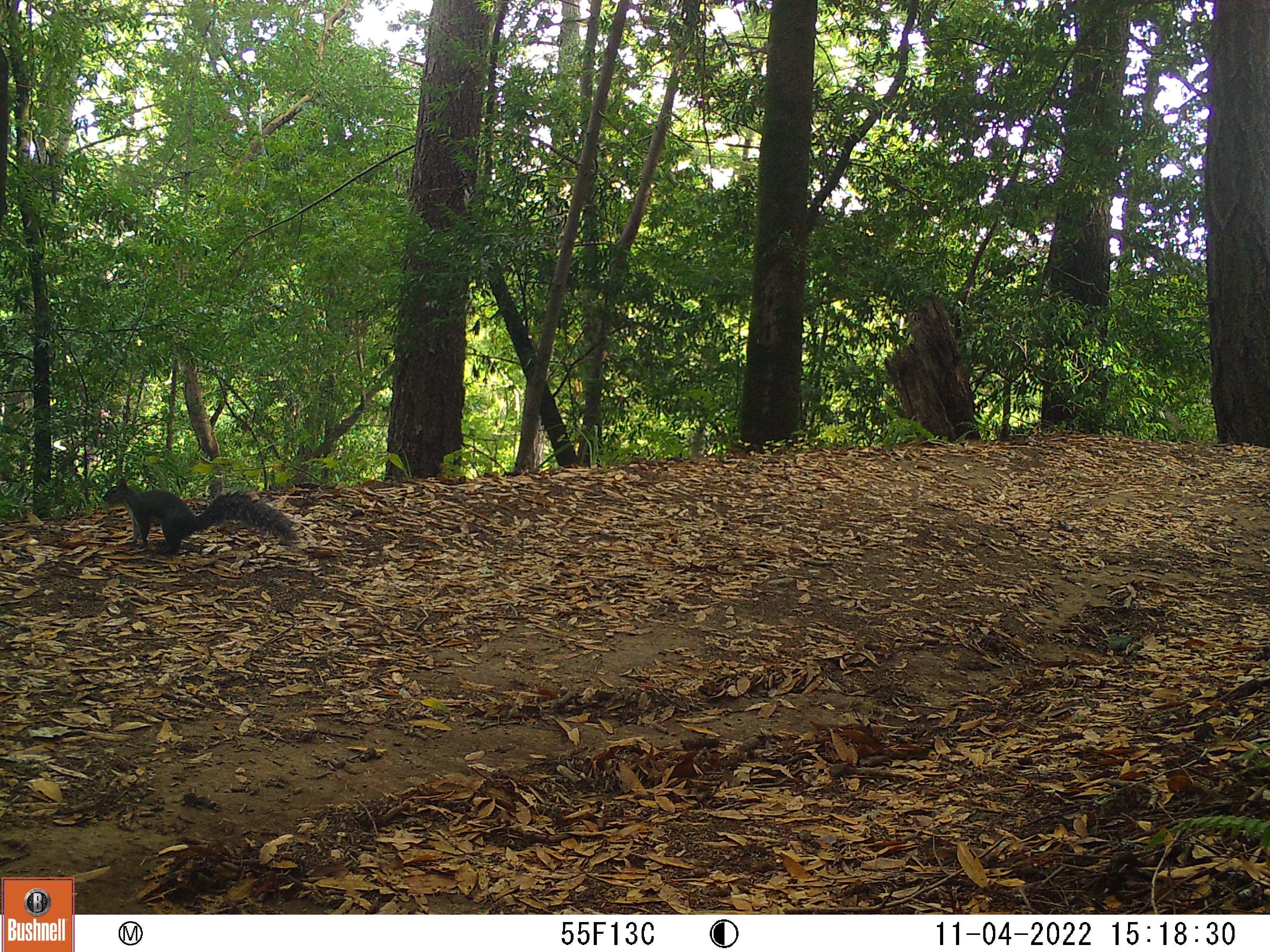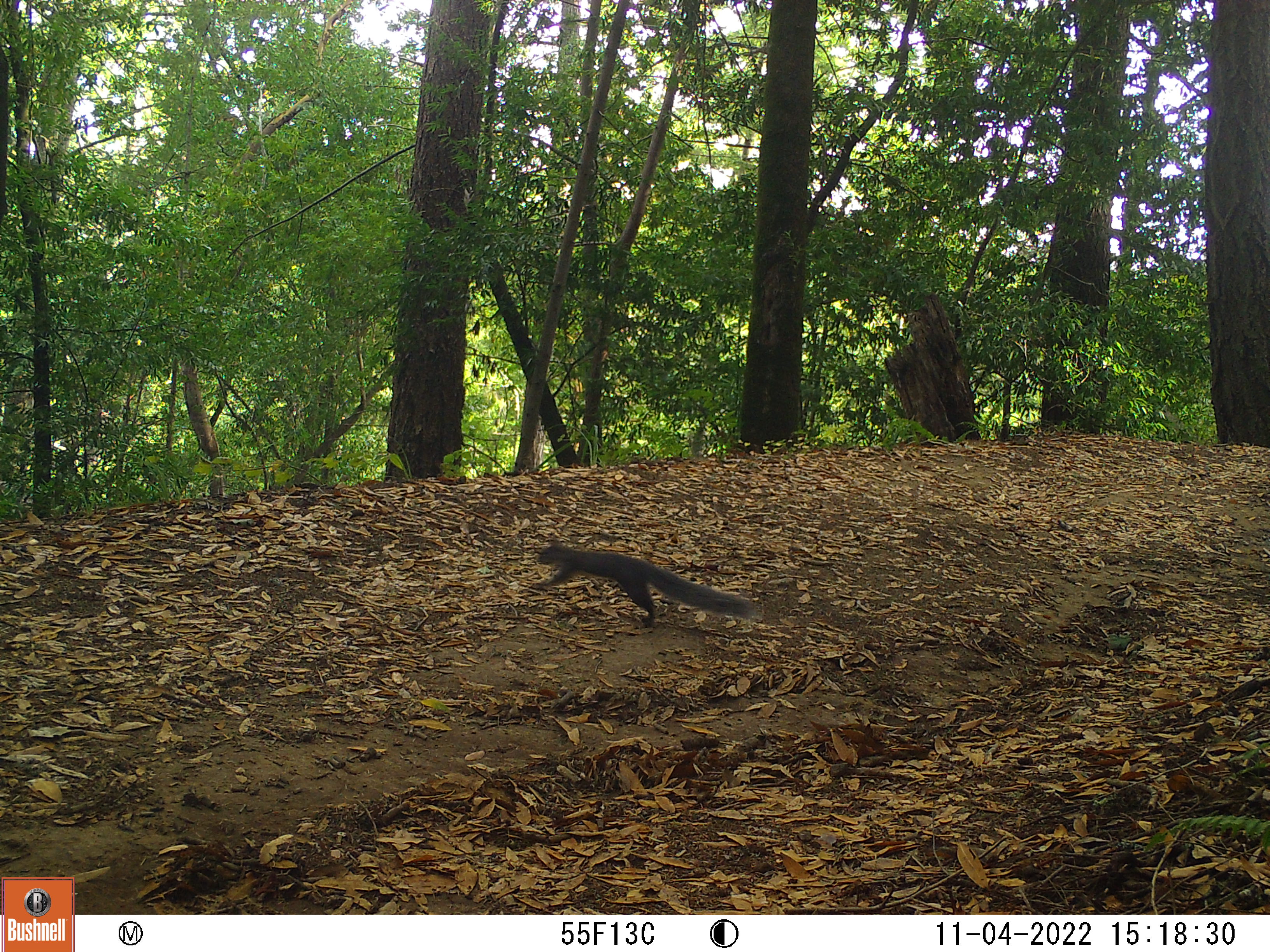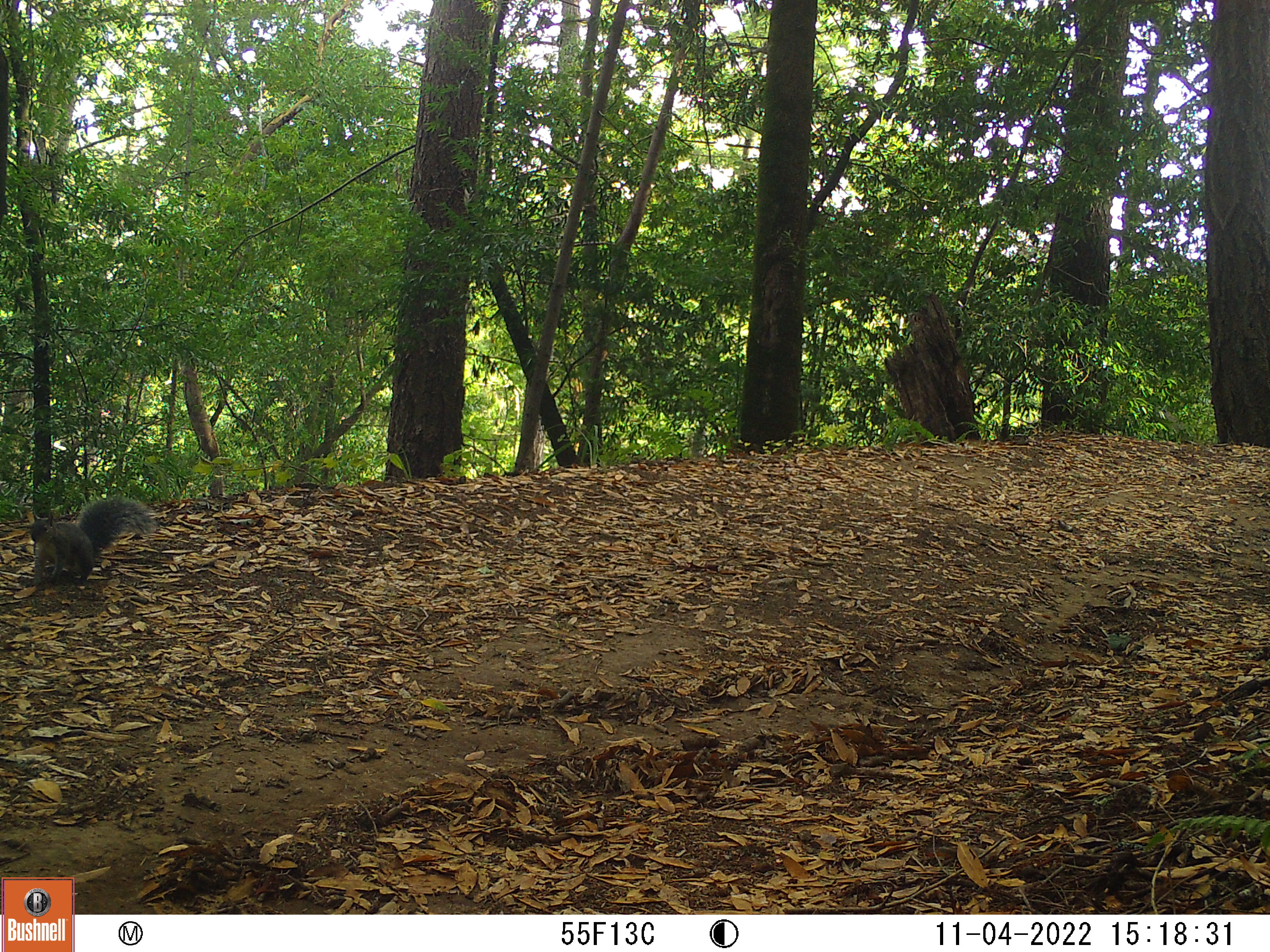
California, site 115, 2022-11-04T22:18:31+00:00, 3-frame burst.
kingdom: Animalia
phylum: Chordata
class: Mammalia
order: Rodentia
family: Sciuridae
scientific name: Sciuridae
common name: squirrel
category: unknown squirrel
Unknown squirrel (squirrel) (Sciuridae).